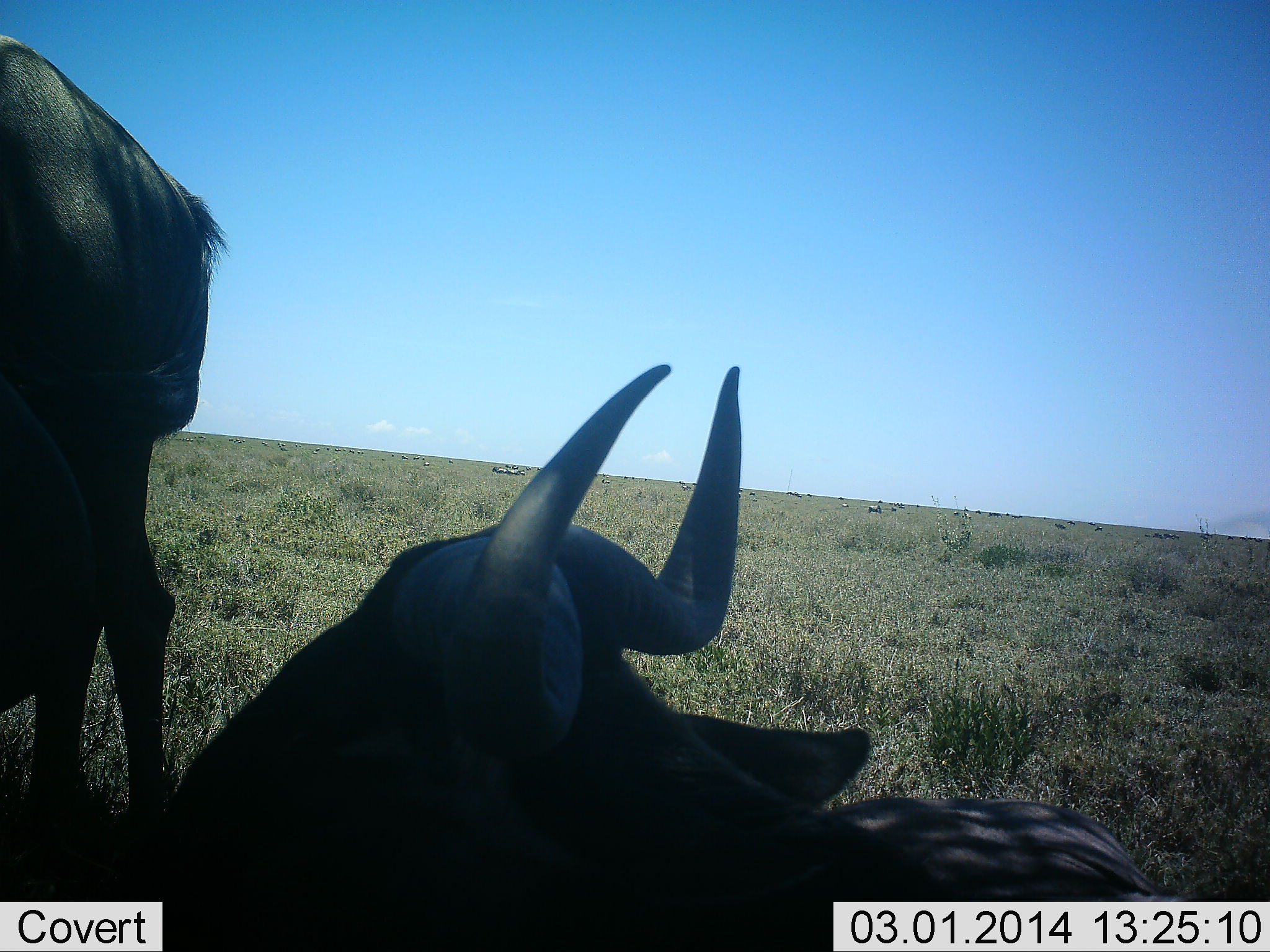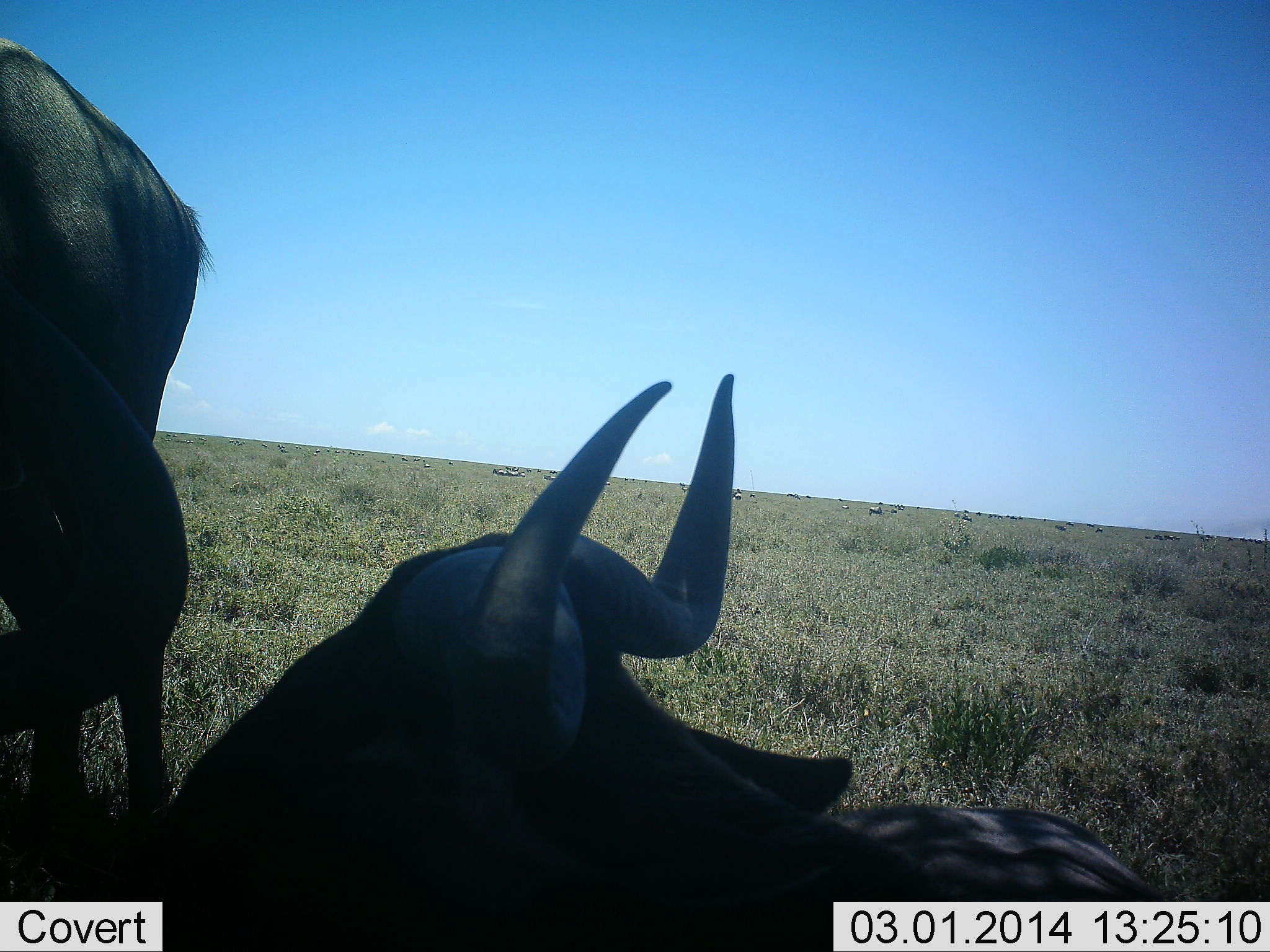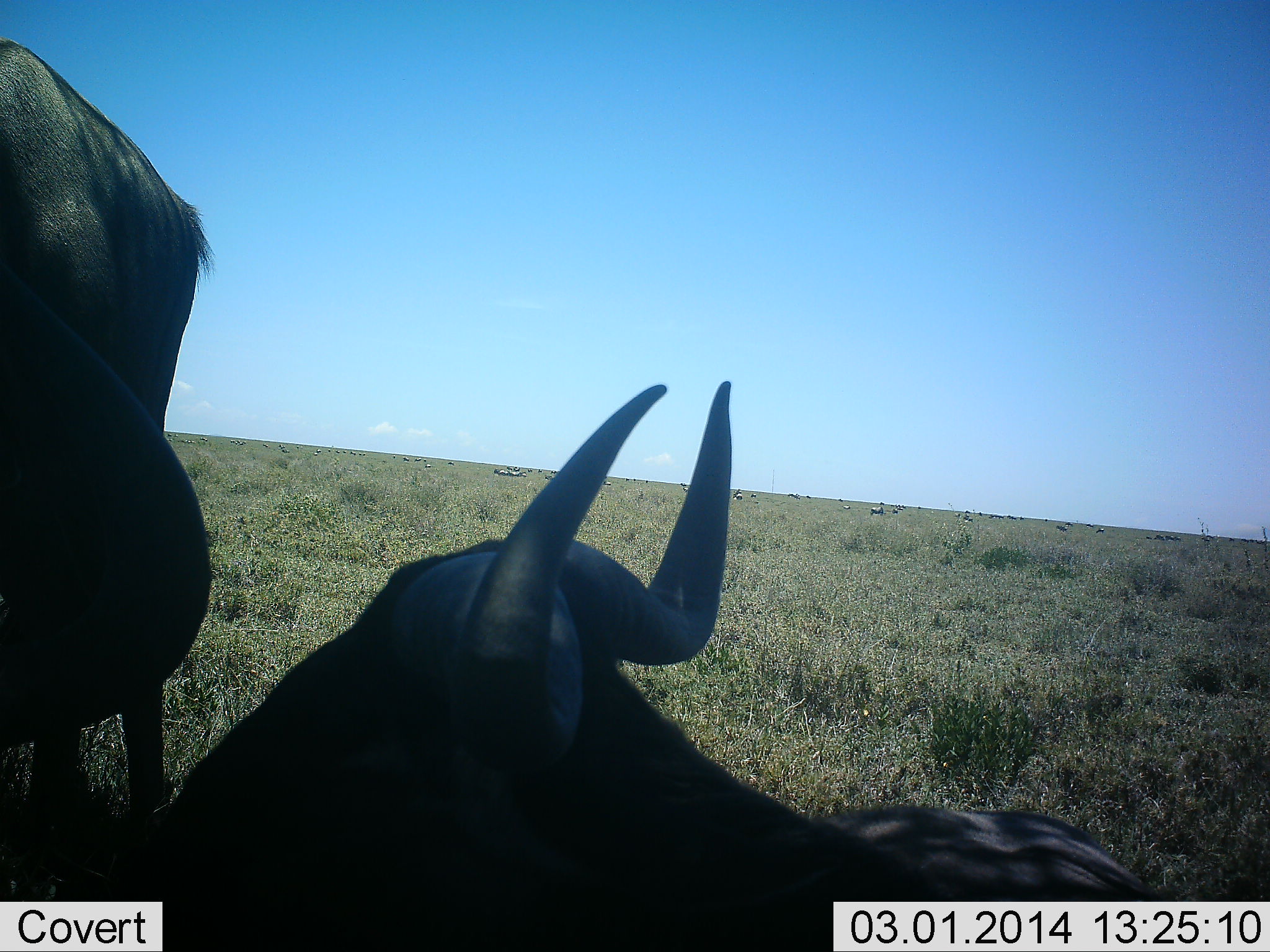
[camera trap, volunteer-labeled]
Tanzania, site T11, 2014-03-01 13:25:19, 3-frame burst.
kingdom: Animalia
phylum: Chordata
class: Mammalia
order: Artiodactyla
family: Bovidae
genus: Connochaetes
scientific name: Connochaetes taurinus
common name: blue wildebeest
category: wildebeest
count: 2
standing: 71%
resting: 96%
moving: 8%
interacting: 4%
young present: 0%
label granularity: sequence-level